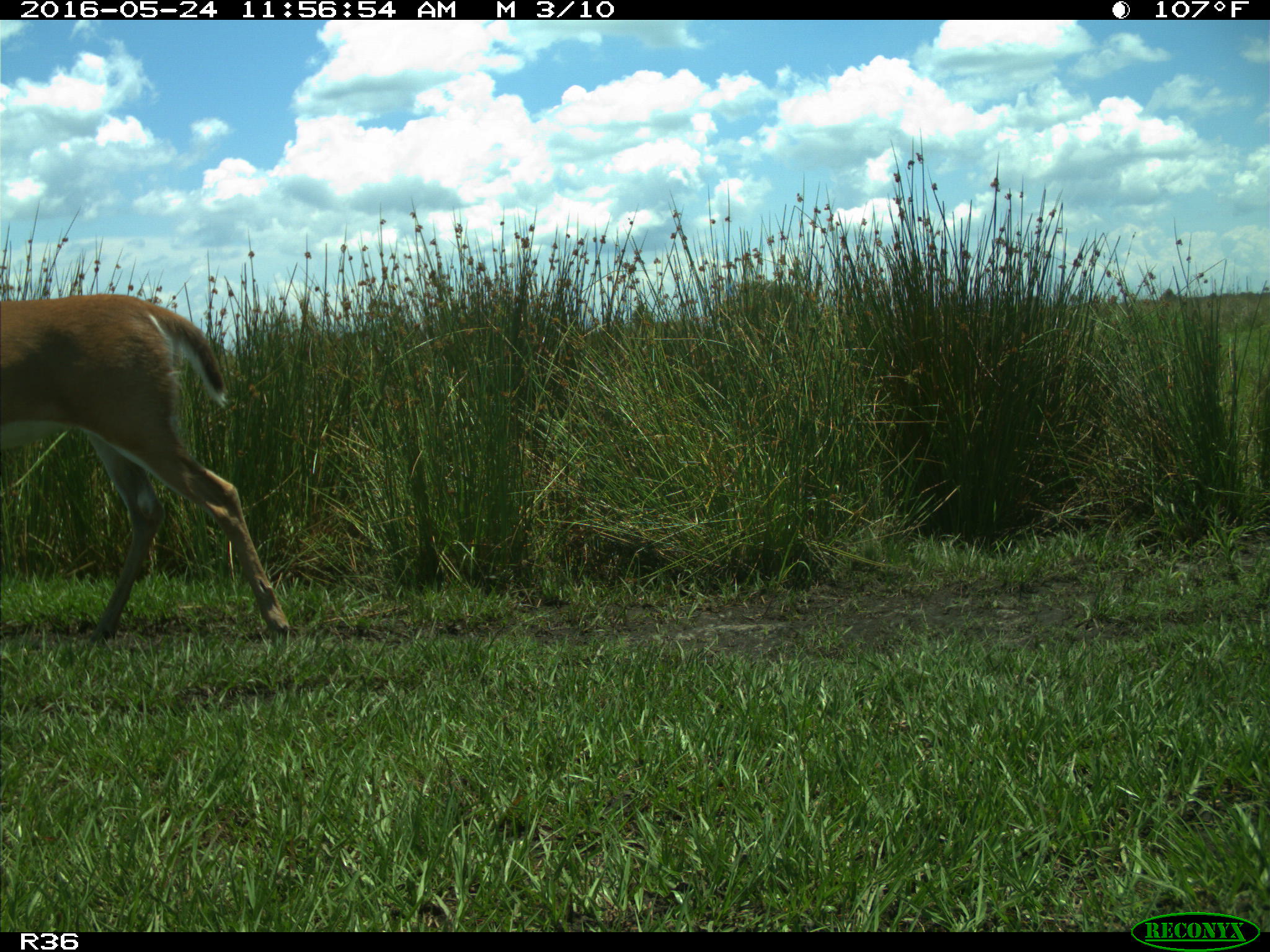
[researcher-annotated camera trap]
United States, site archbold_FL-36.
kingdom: Animalia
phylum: Chordata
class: Mammalia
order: Artiodactyla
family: Cervidae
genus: Odocoileus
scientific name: Odocoileus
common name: deer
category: unidentified deer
Unidentified deer (deer) (Odocoileus).